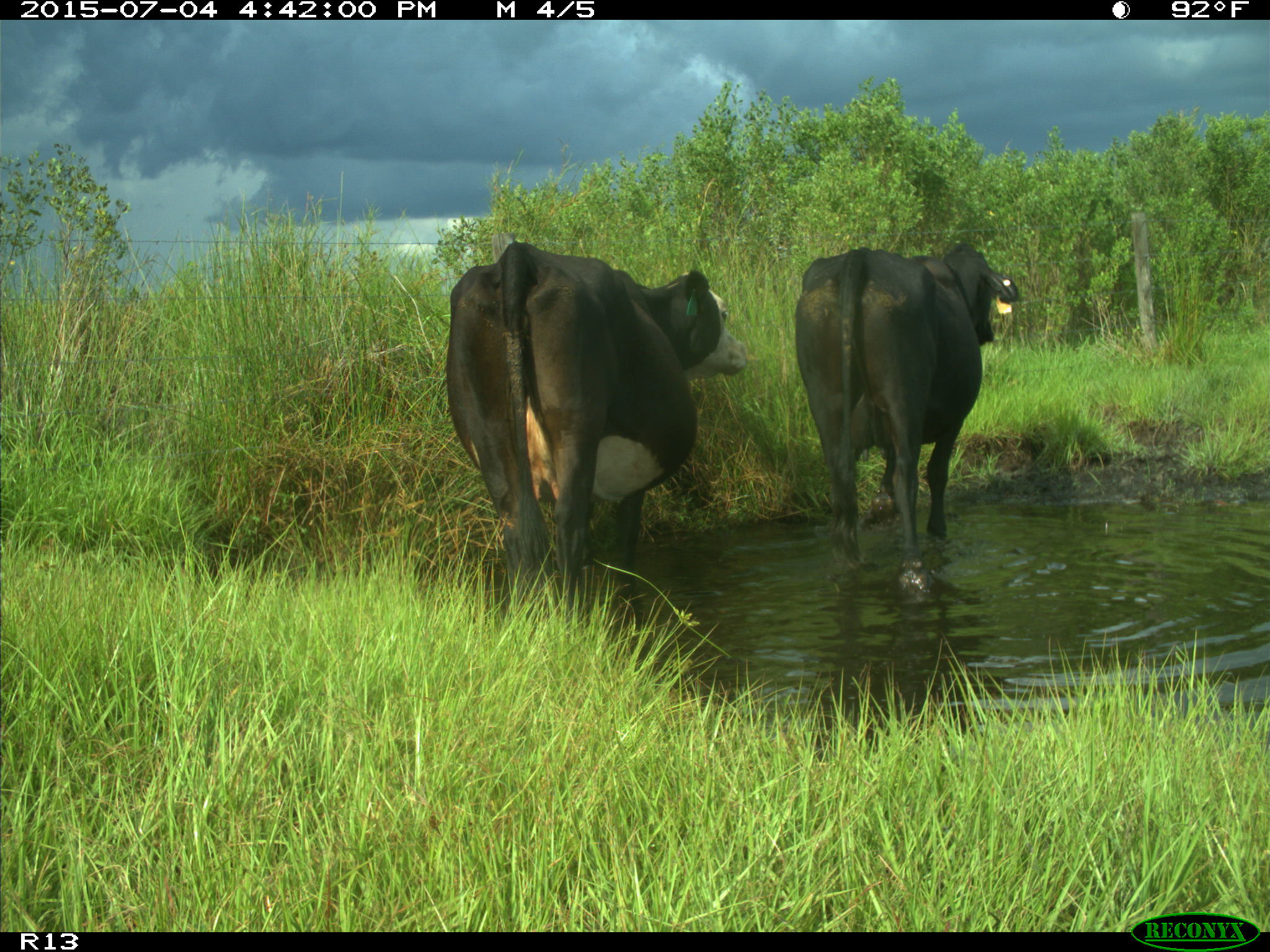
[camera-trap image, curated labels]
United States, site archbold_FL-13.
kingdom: Animalia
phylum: Chordata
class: Mammalia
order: Artiodactyla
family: Bovidae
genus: Bos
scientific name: Bos taurus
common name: domestic cow